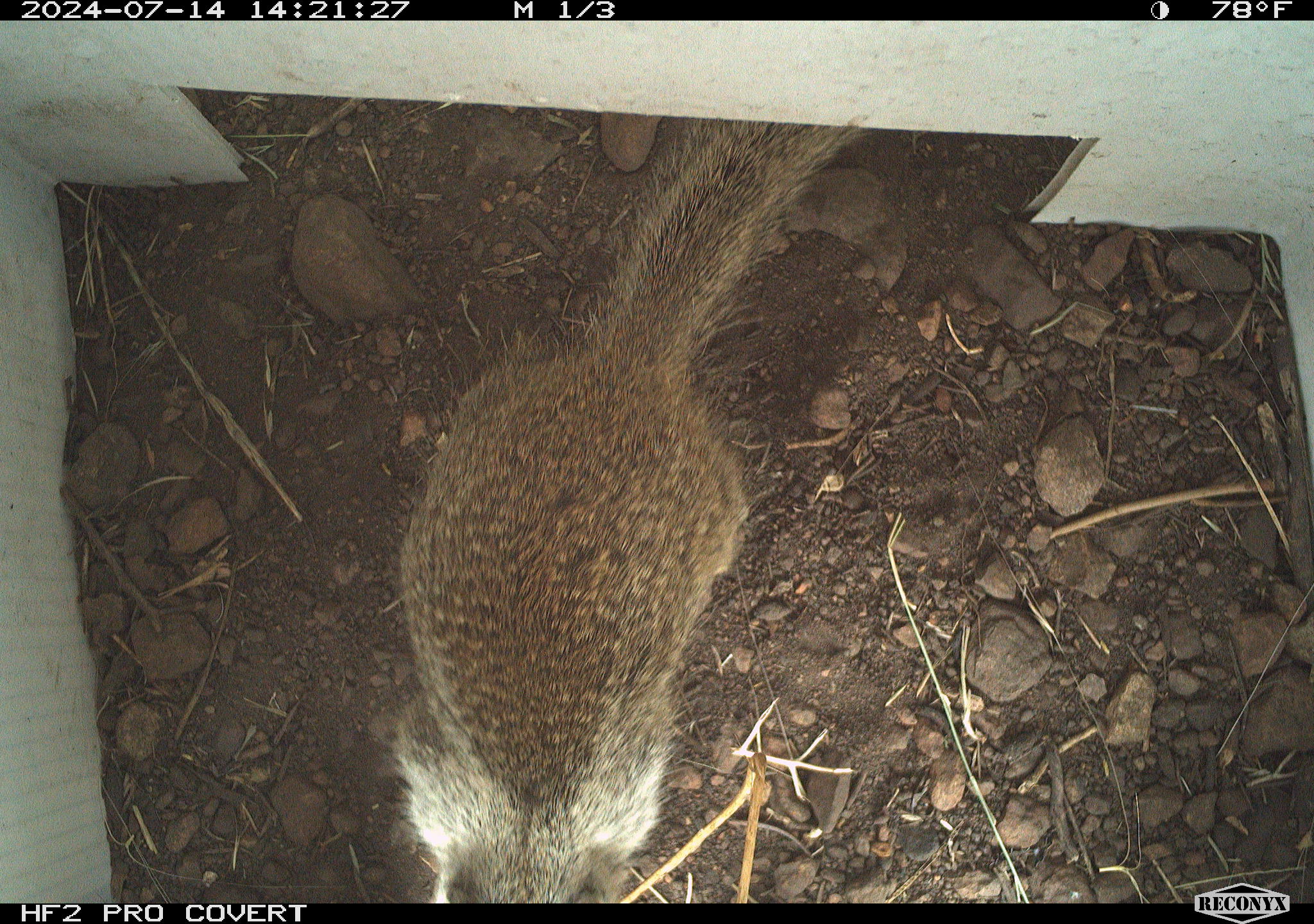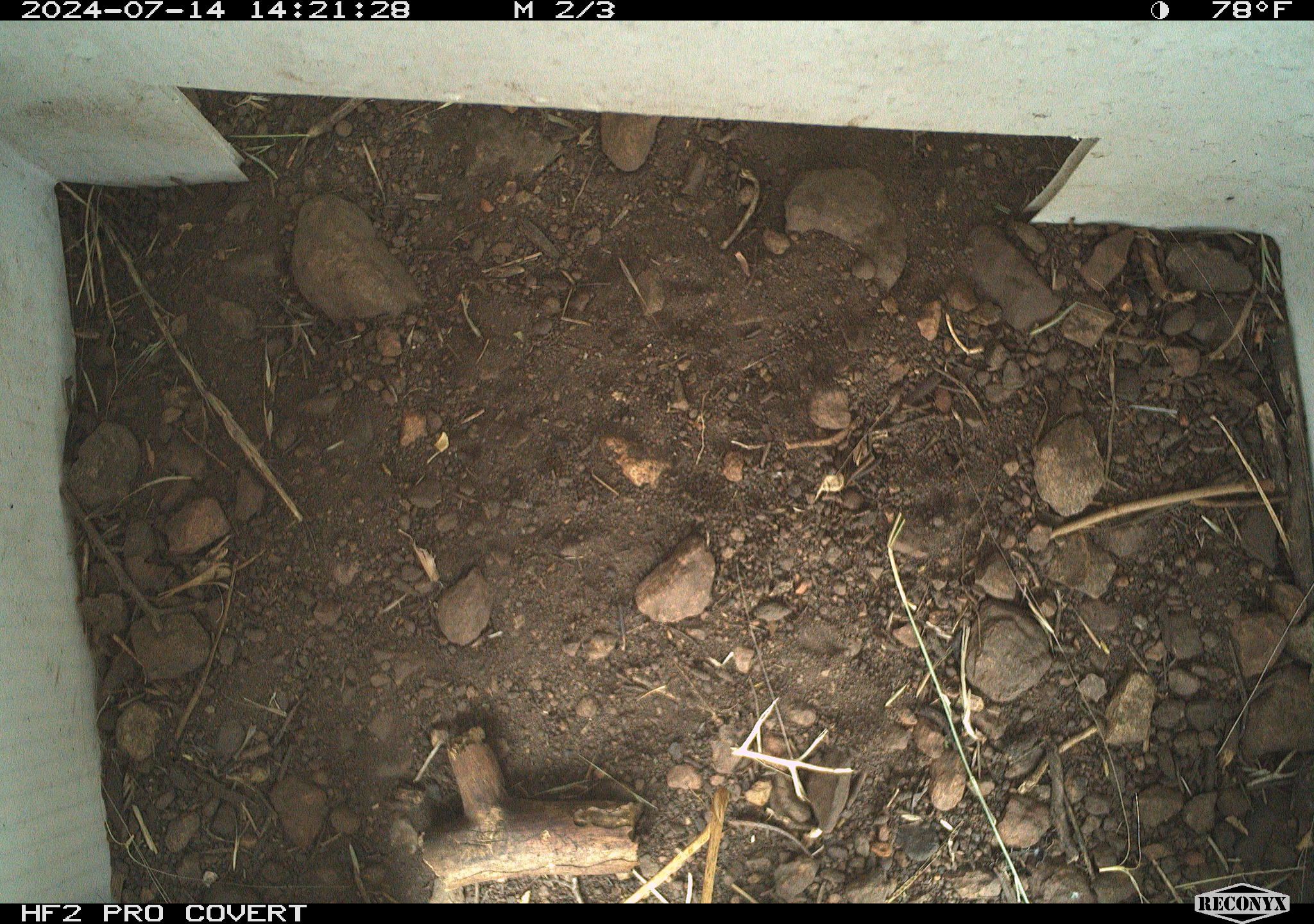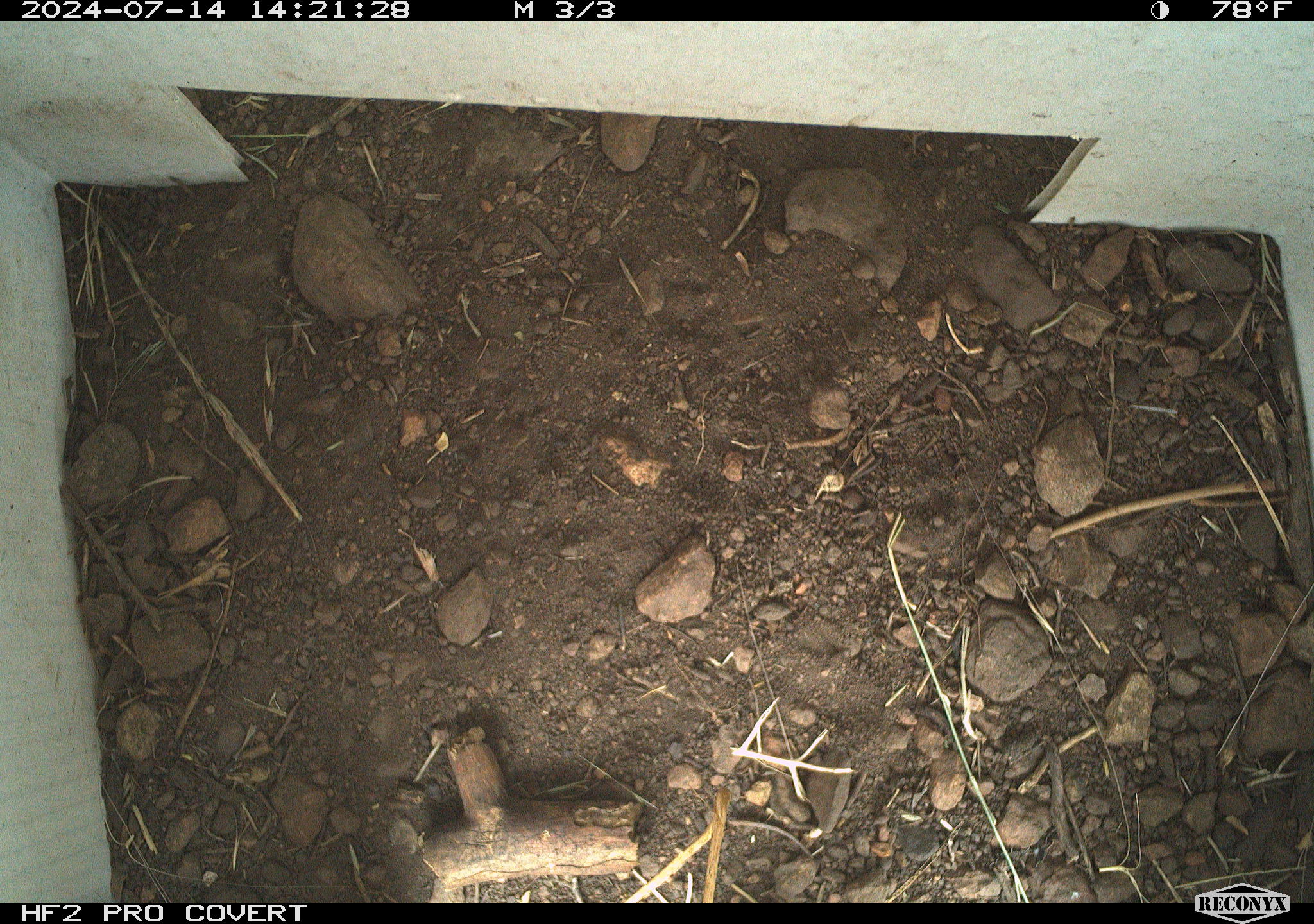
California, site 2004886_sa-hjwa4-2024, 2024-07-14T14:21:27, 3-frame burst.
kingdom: Animalia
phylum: Chordata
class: Mammalia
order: Rodentia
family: Sciuridae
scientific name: Sciuridae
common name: squirrels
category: sciuridae family